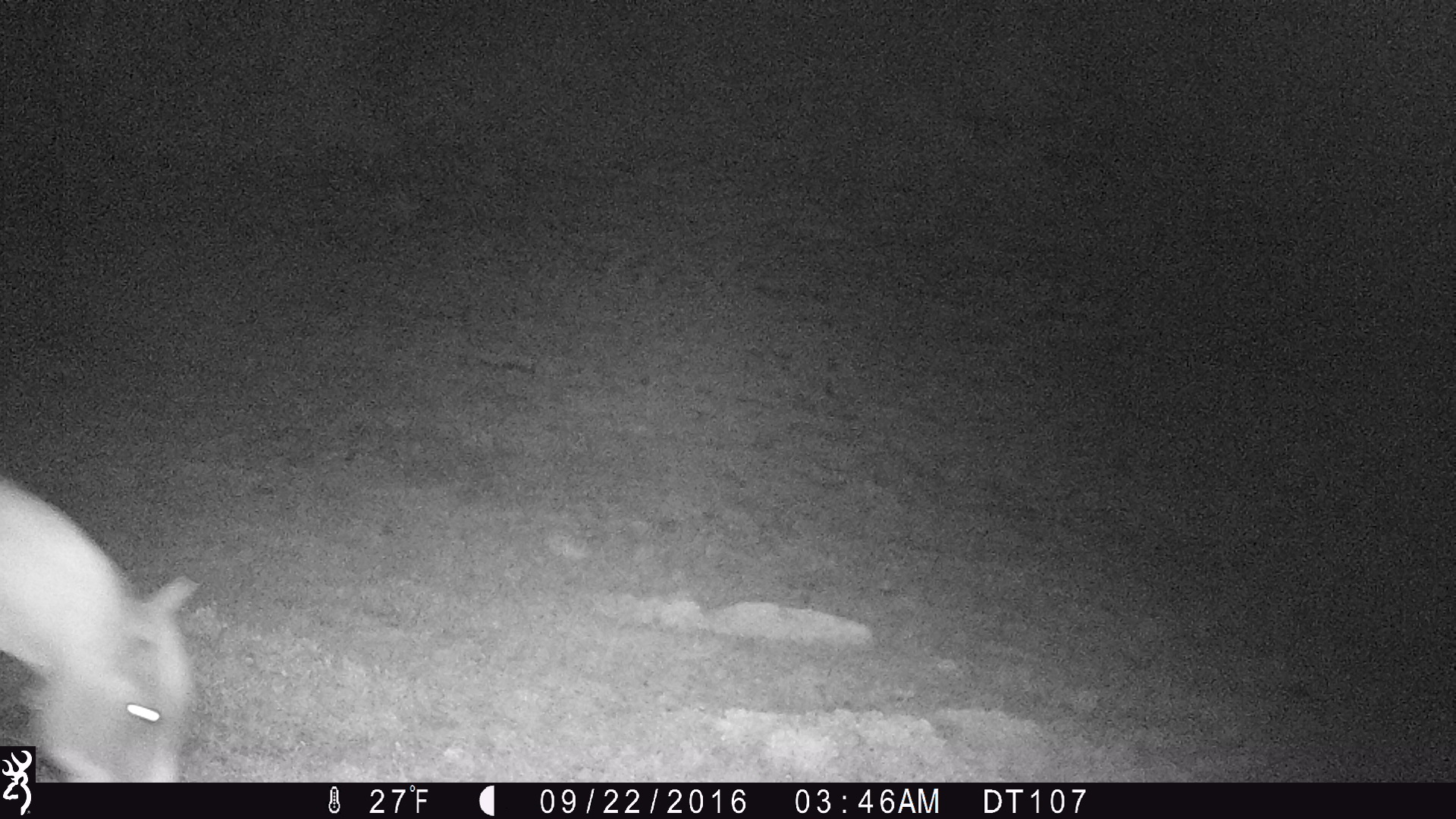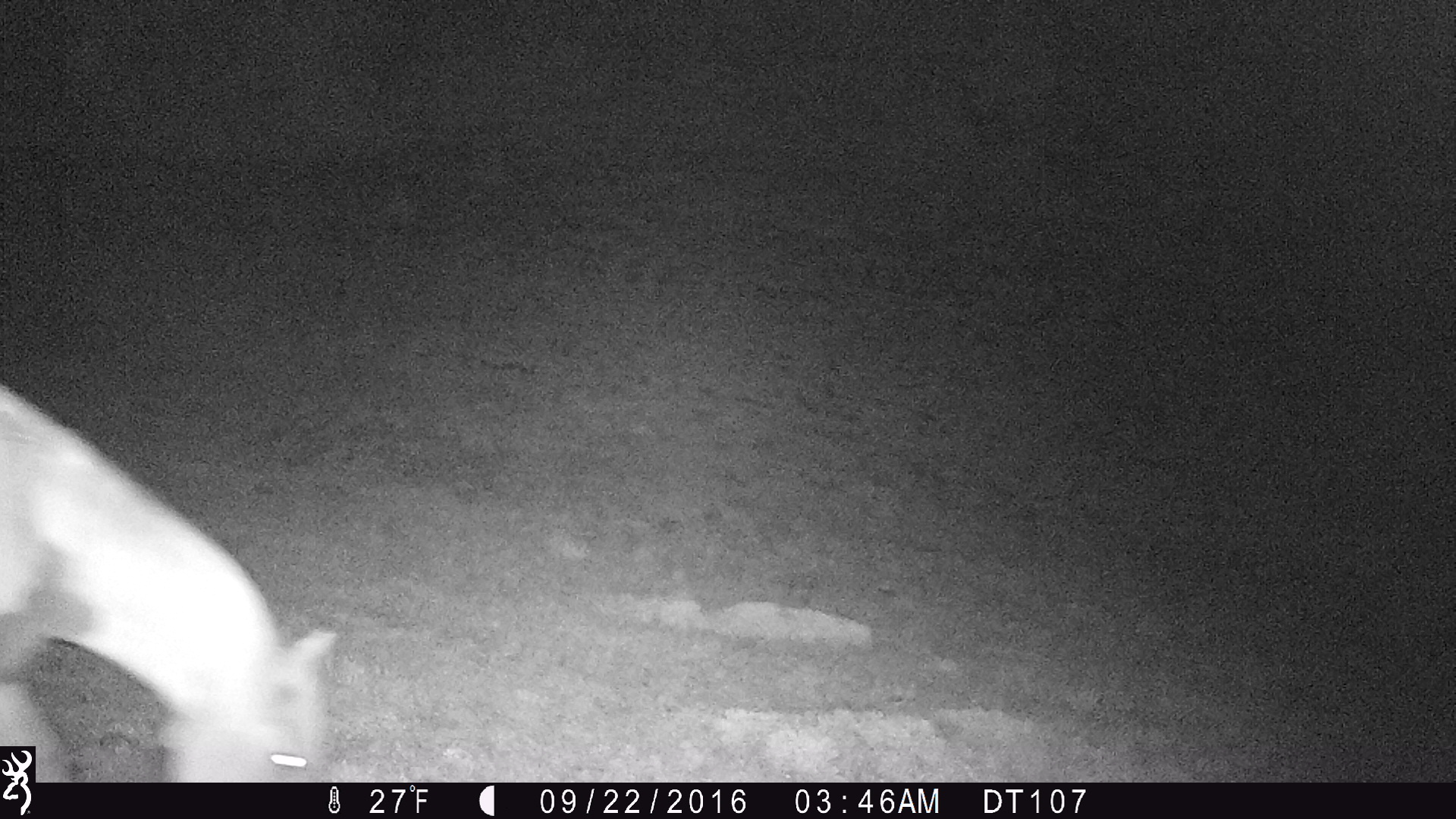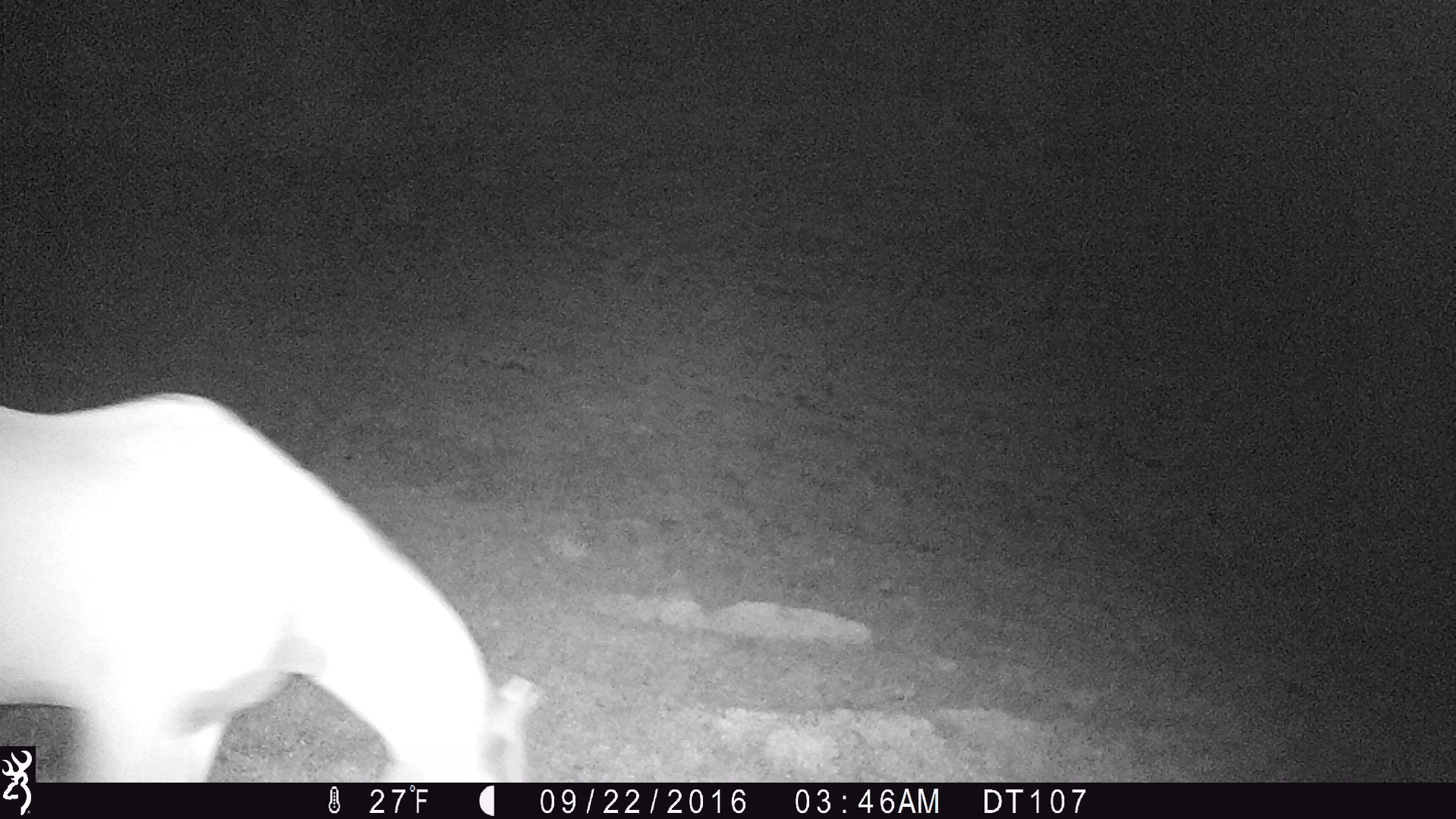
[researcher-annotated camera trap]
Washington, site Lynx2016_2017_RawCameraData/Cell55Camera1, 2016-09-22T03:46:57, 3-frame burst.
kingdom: Animalia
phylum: Chordata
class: Mammalia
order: Perissodactyla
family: Equidae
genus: Equus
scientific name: Equus caballus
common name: domestic horse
Domestic horse (Equus caballus). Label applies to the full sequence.